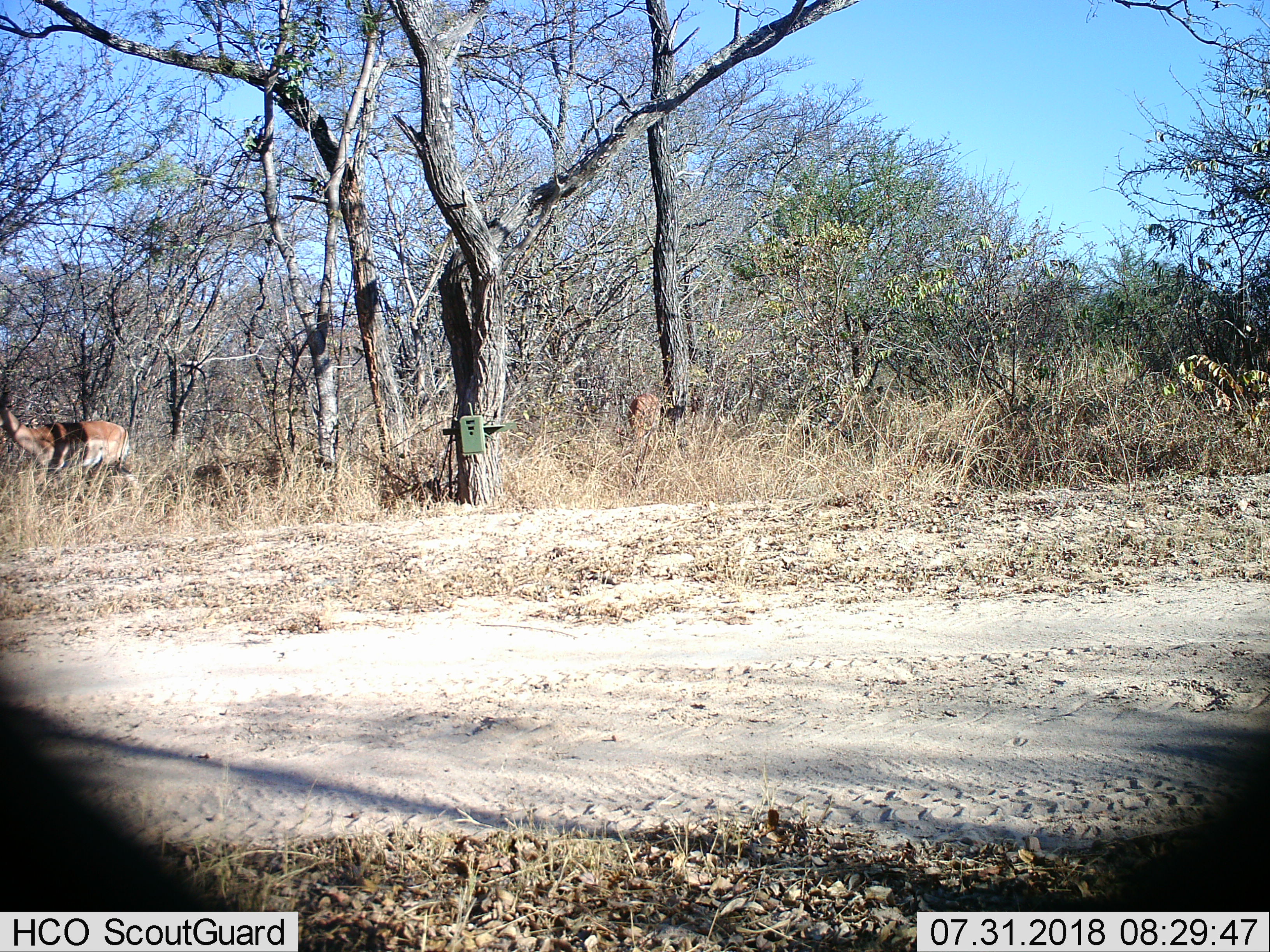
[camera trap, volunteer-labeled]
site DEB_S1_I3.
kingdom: Animalia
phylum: Chordata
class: Mammalia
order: Artiodactyla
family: Bovidae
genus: Aepyceros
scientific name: Aepyceros melampus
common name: impala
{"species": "impala (Aepyceros melampus)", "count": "1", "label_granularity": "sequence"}